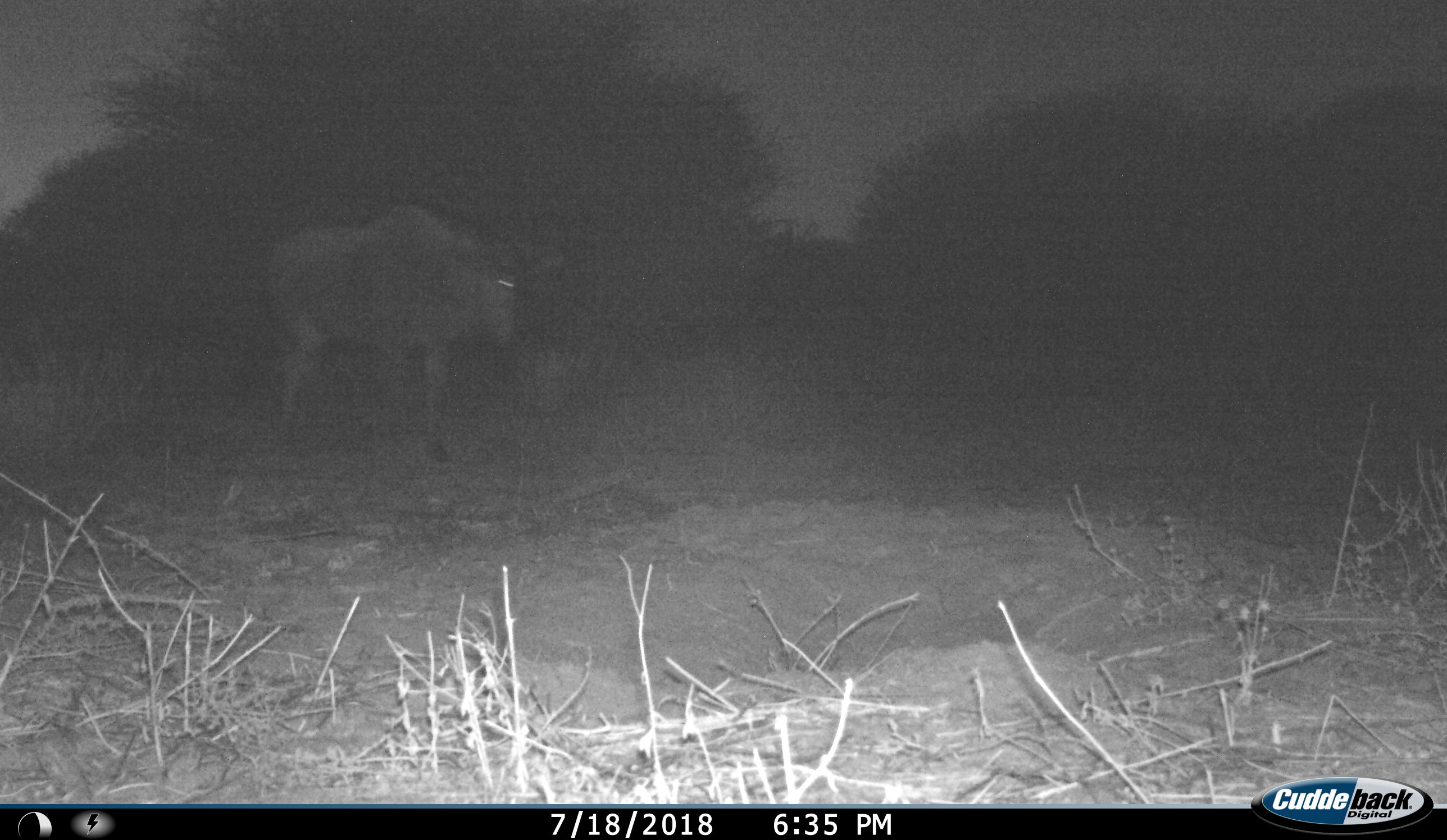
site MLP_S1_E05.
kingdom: Animalia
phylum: Chordata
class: Mammalia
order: Artiodactyla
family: Bovidae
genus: Connochaetes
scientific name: Connochaetes taurinus taurinus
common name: blue wildebeest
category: wildebeestblue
Wildebeestblue (blue wildebeest) (Connochaetes taurinus taurinus), count 1. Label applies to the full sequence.